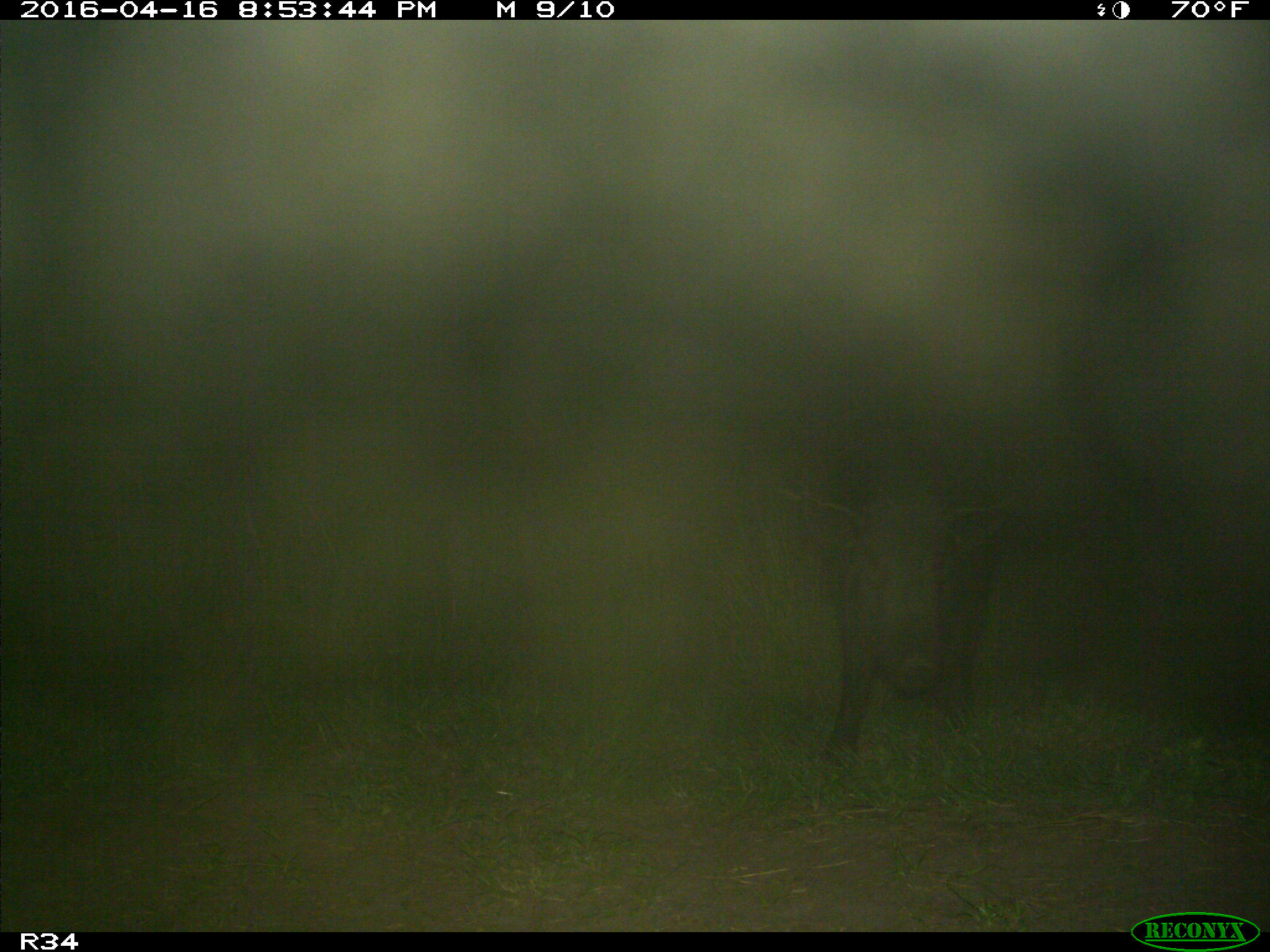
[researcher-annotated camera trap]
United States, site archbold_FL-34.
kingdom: Animalia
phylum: Chordata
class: Mammalia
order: Artiodactyla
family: Suidae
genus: Sus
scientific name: Sus scrofa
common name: wild boar